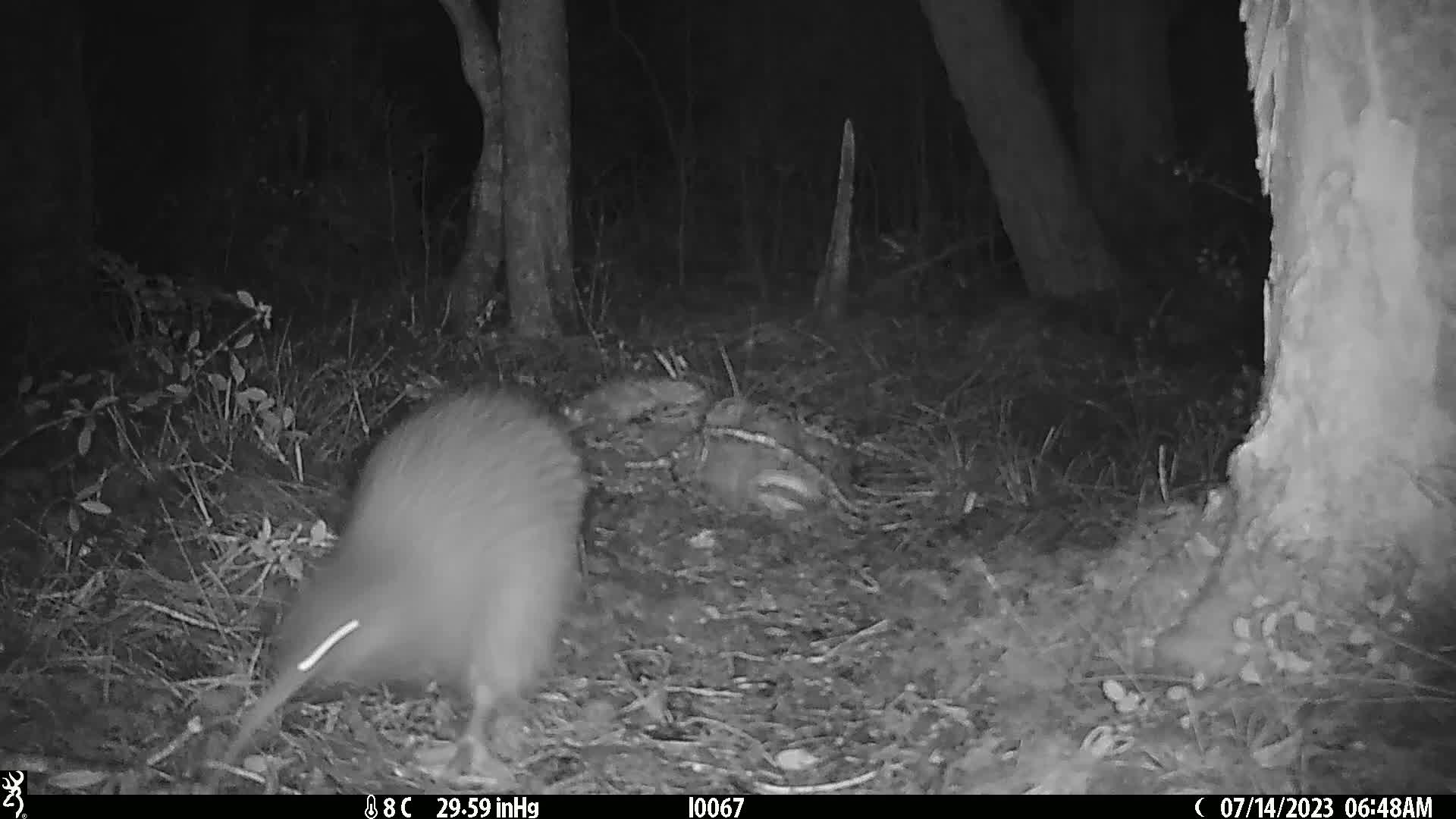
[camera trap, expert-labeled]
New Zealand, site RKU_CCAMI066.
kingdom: Animalia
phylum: Chordata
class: Aves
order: Apterygiformes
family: Apterygidae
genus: Apteryx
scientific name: Apteryx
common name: kiwi